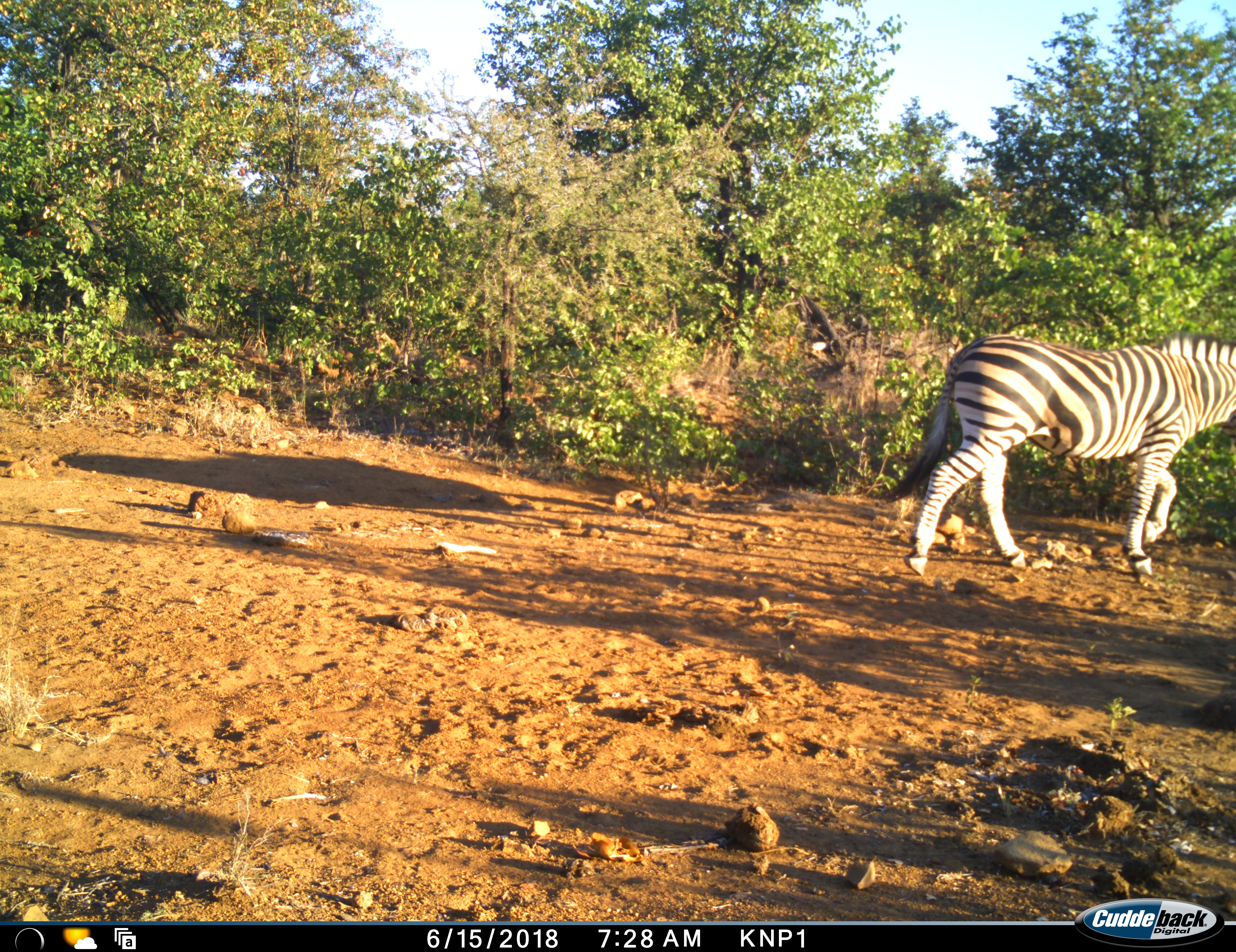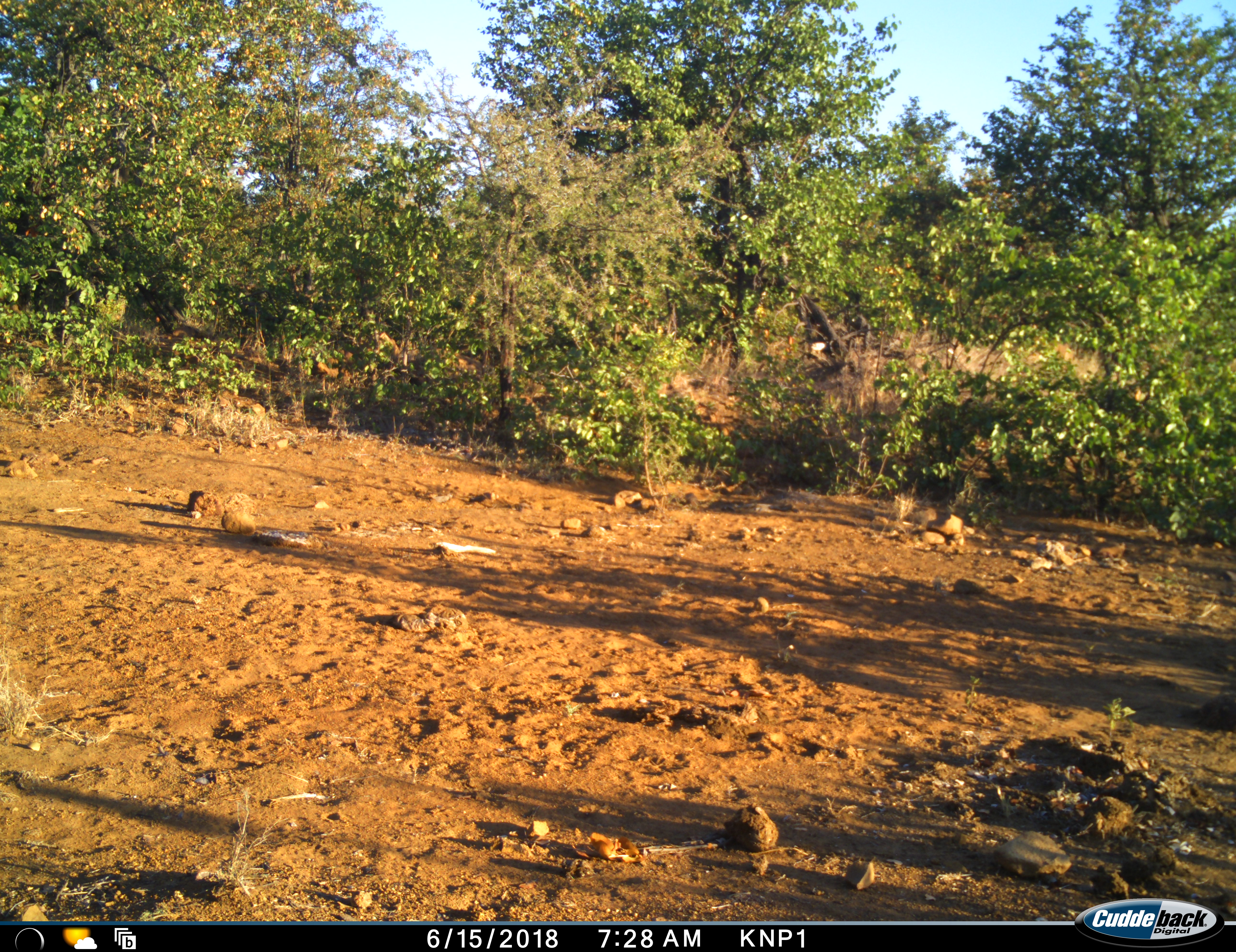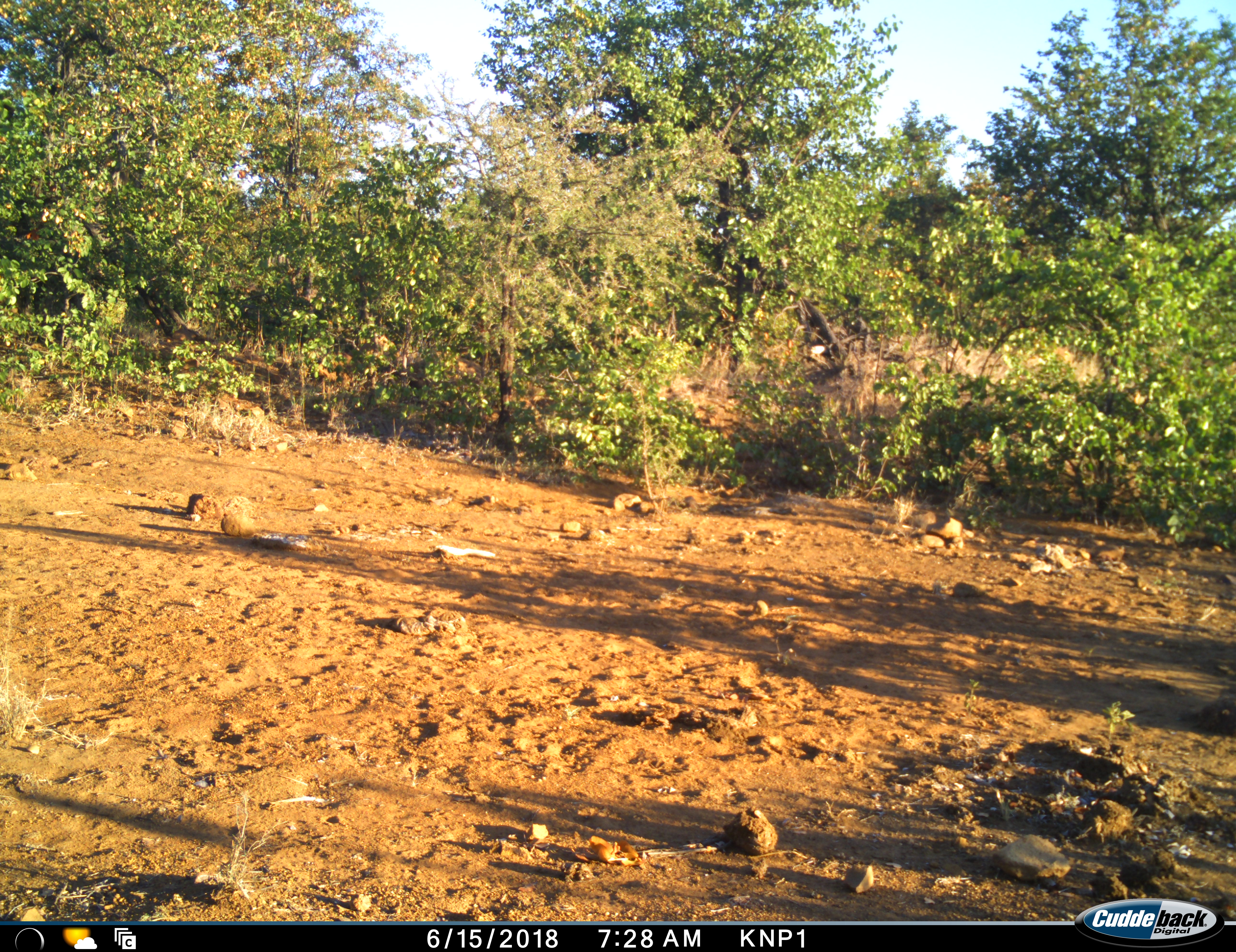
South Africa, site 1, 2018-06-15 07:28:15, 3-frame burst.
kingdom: Animalia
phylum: Chordata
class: Mammalia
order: Perissodactyla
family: Equidae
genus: Equus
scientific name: Equus quagga burchellii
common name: burchell's zebra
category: zebraburchells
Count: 1.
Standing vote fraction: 0%.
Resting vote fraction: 0%.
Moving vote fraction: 100%.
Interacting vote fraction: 0%.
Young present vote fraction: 0%.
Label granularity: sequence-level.